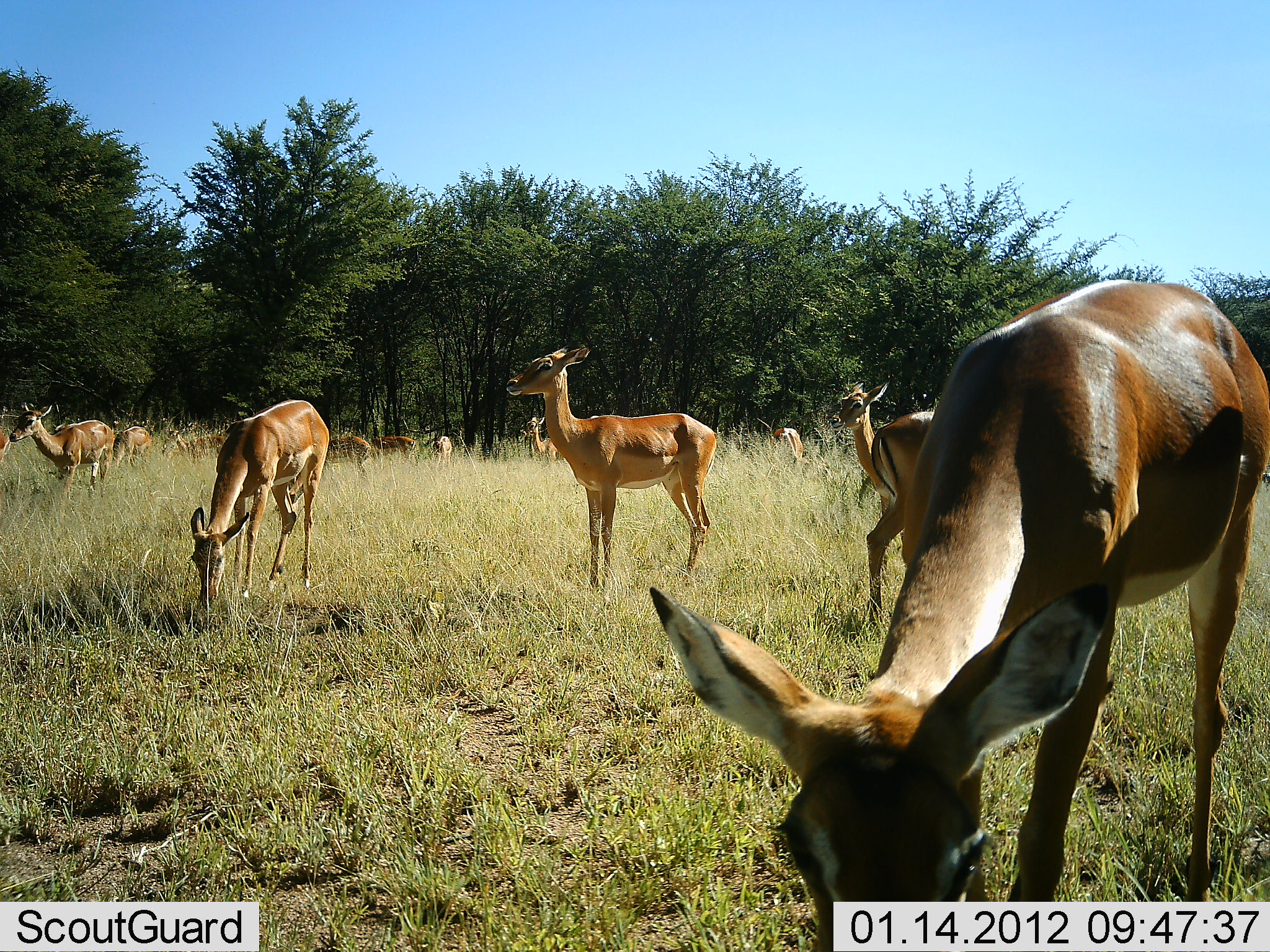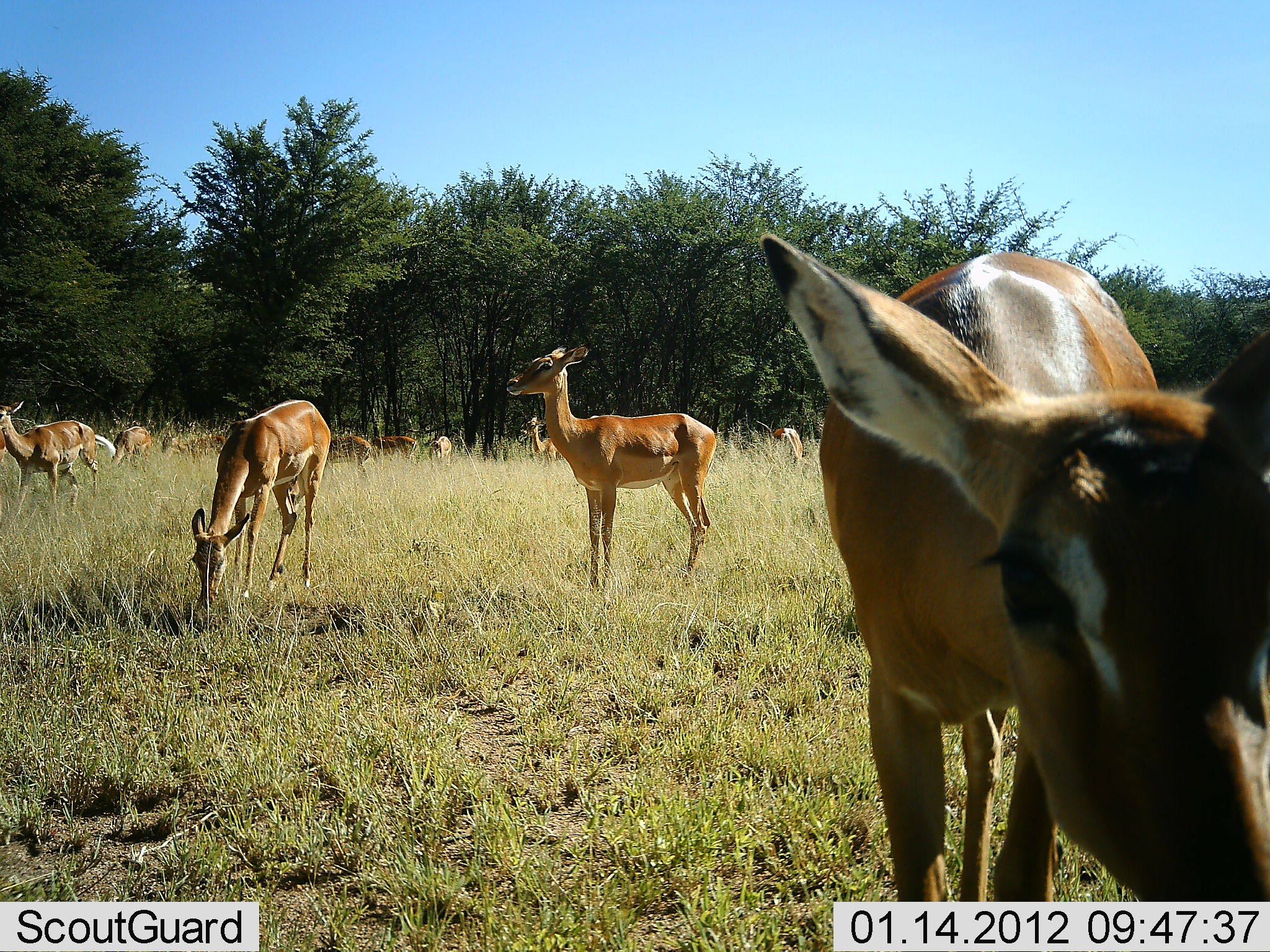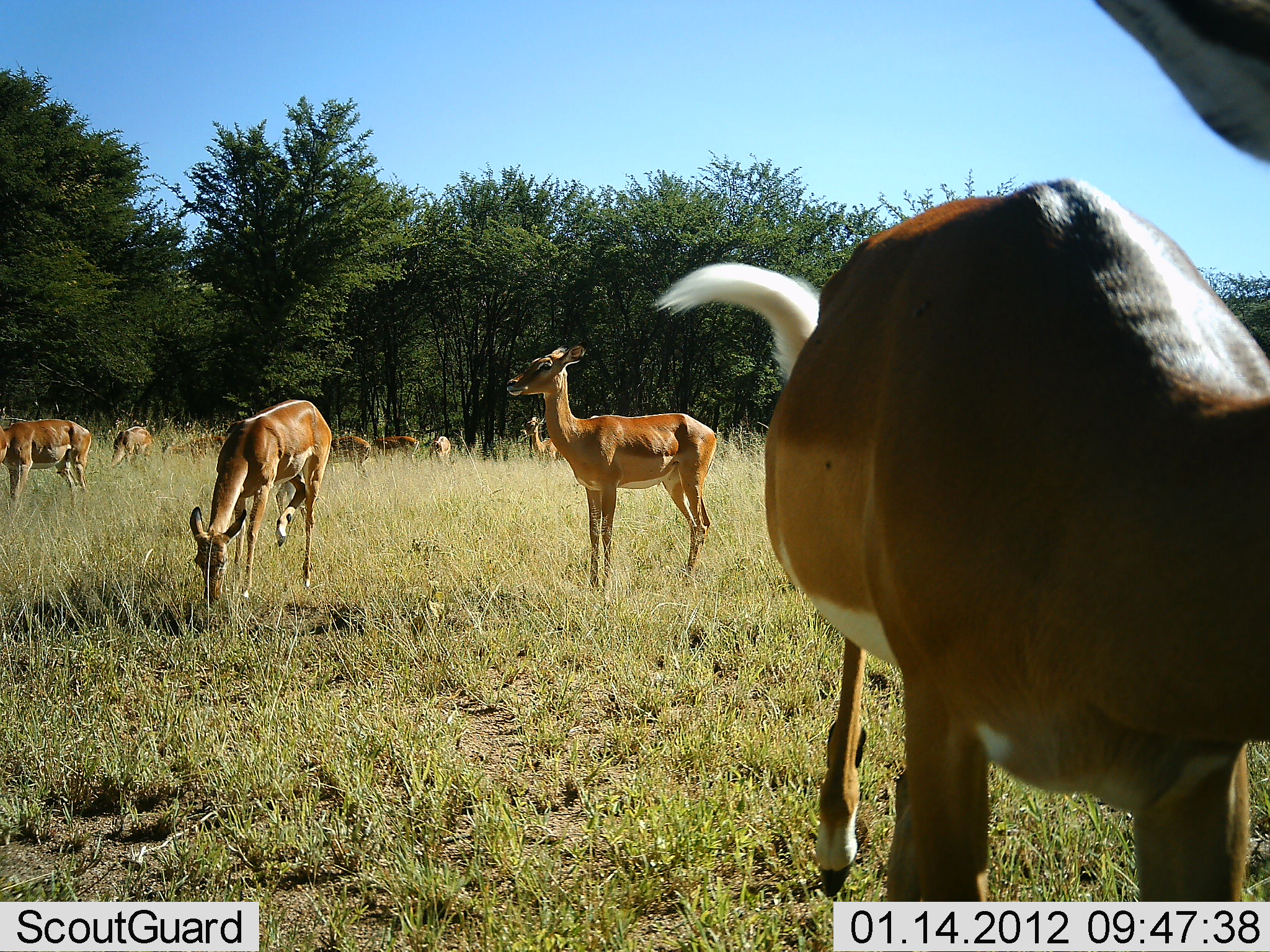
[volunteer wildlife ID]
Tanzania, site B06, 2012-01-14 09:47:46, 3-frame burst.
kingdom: Animalia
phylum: Chordata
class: Mammalia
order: Artiodactyla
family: Bovidae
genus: Aepyceros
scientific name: Aepyceros melampus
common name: impala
Impala (Aepyceros melampus), count 11-50. Behavior (volunteer vote fractions): standing 83%, resting 0%, moving 39%, interacting 0%. Young present (vote fraction): 0%. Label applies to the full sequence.